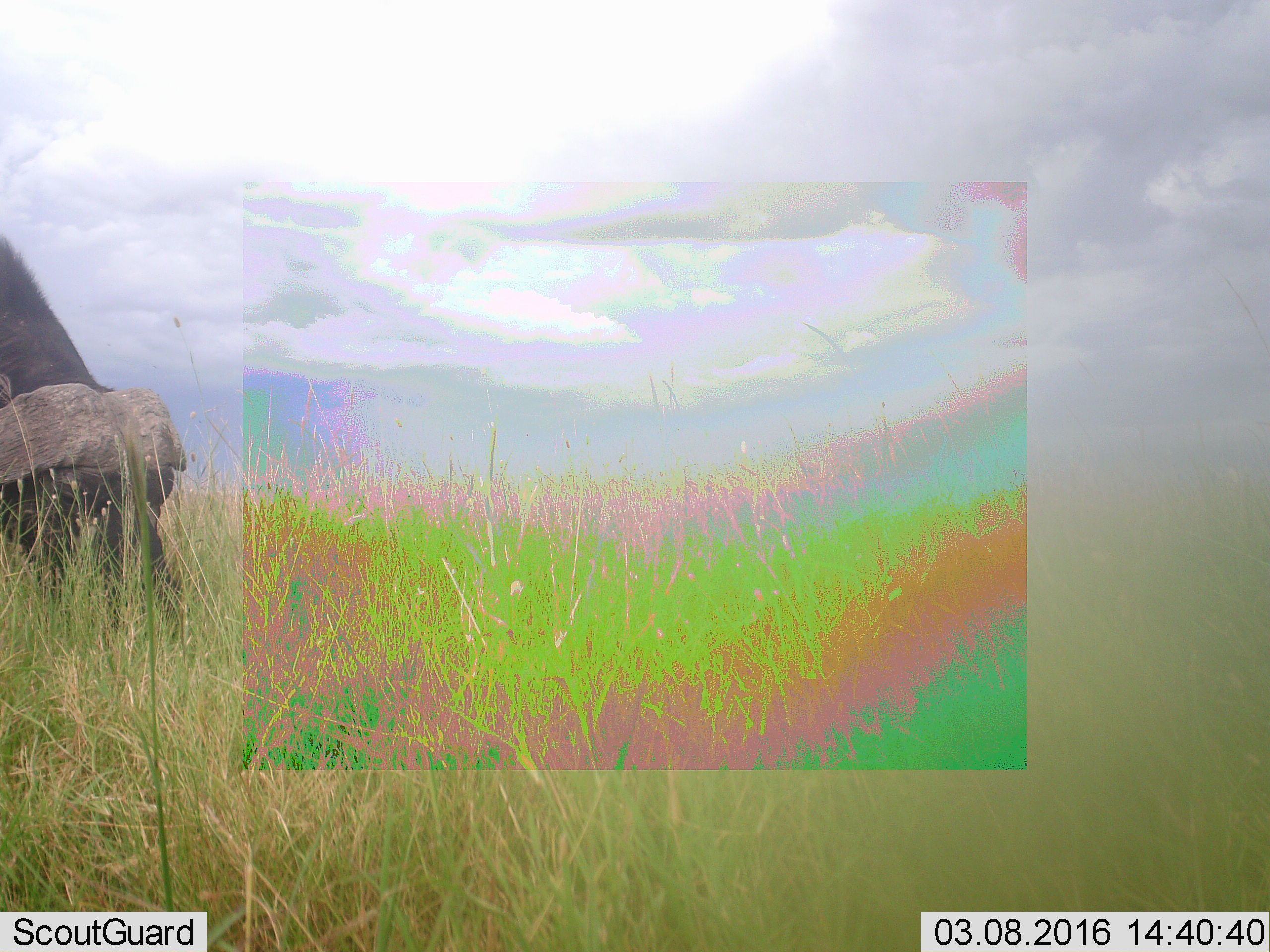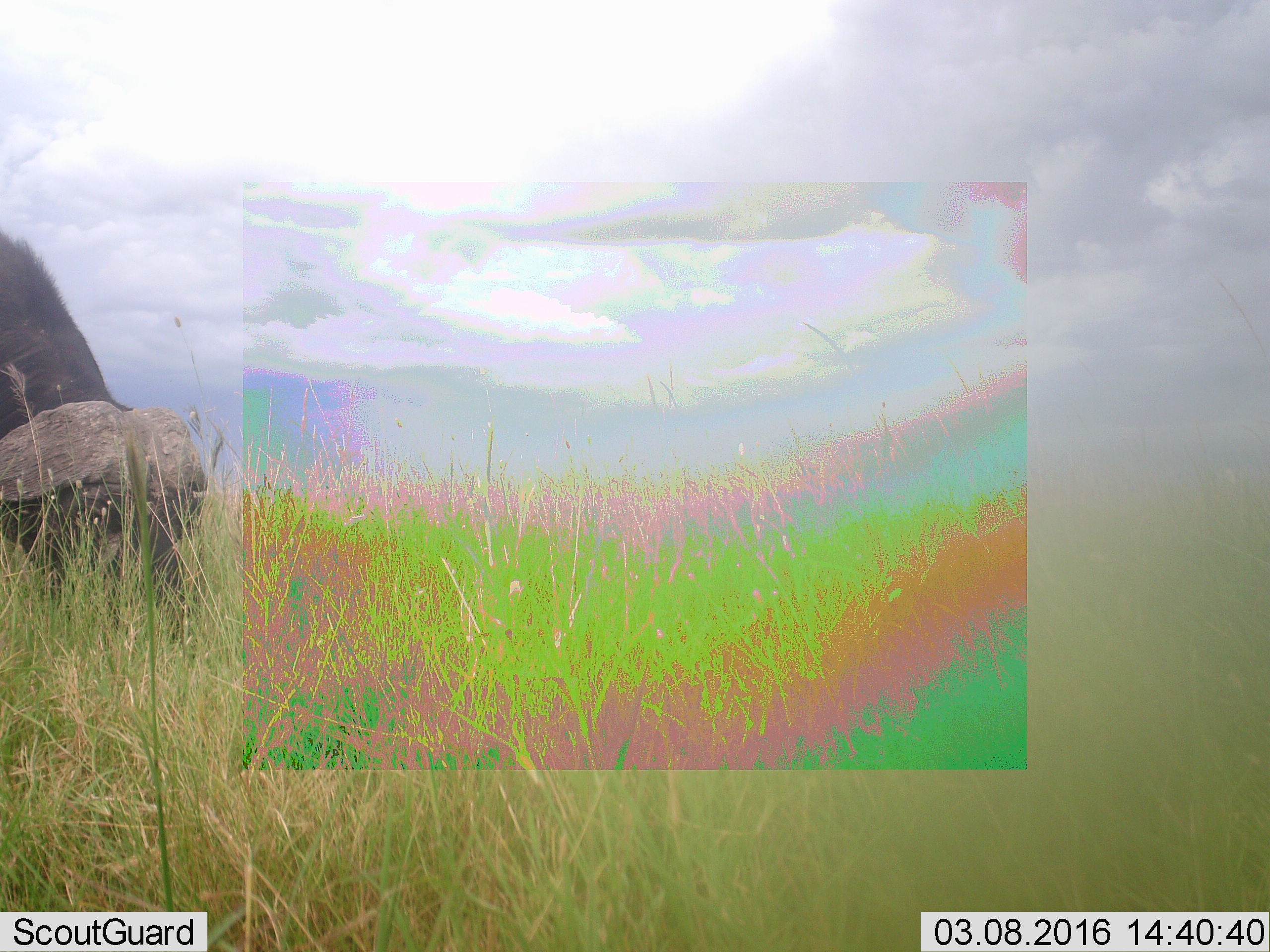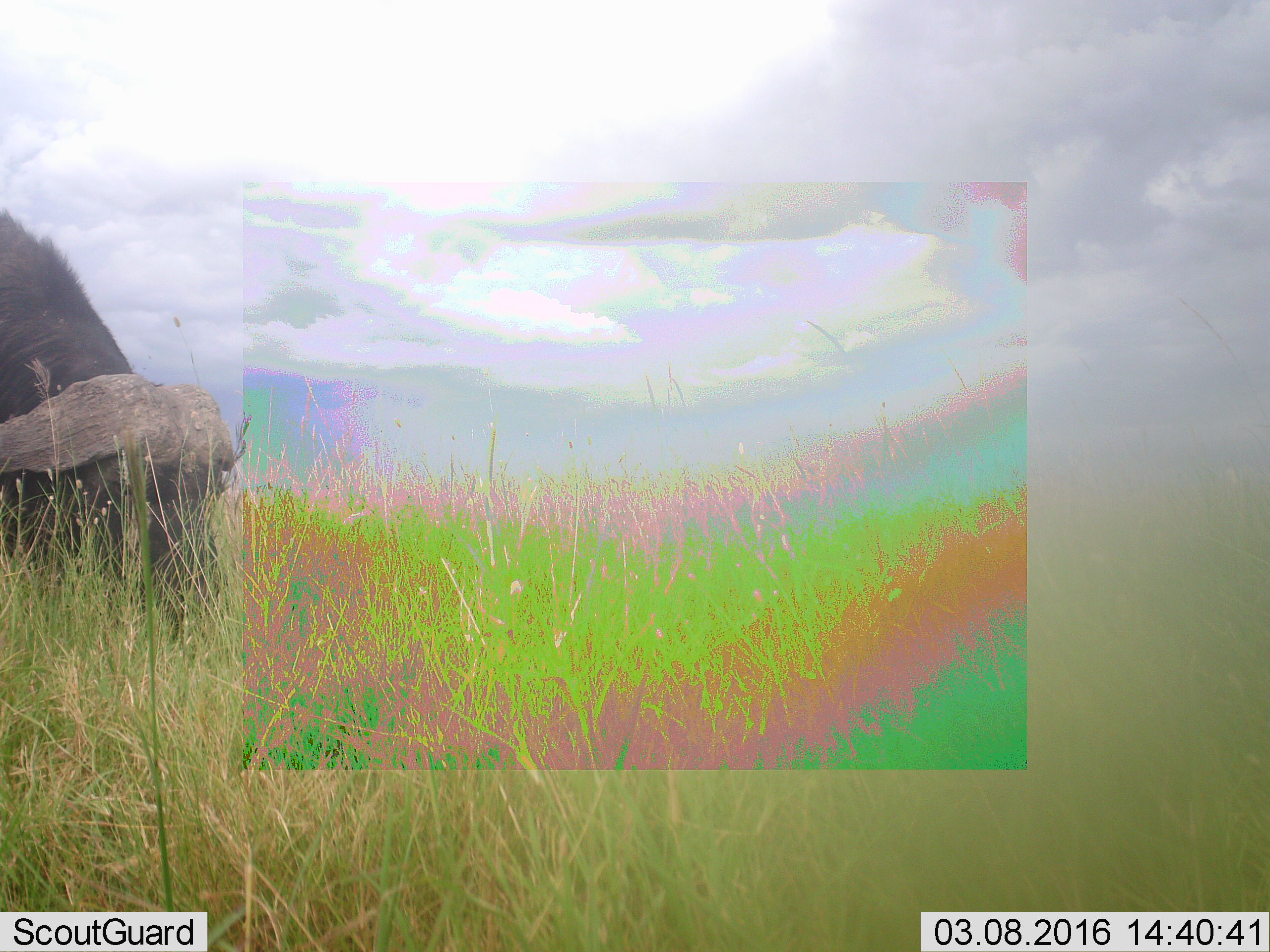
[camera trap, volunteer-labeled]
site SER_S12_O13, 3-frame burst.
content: unidentified animal